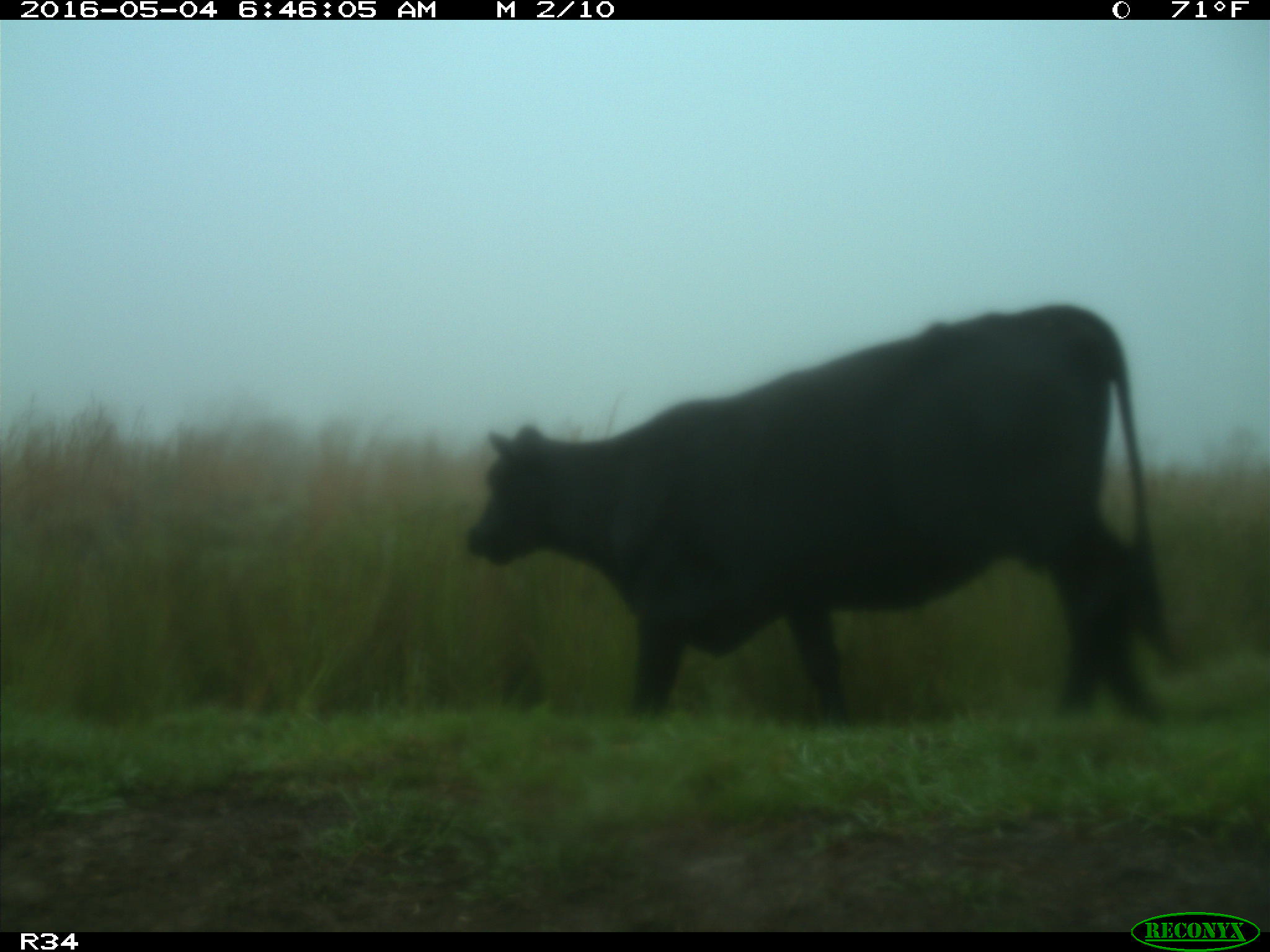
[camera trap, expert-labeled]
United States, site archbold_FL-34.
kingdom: Animalia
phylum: Chordata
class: Mammalia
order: Artiodactyla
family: Bovidae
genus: Bos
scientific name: Bos taurus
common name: domestic cow